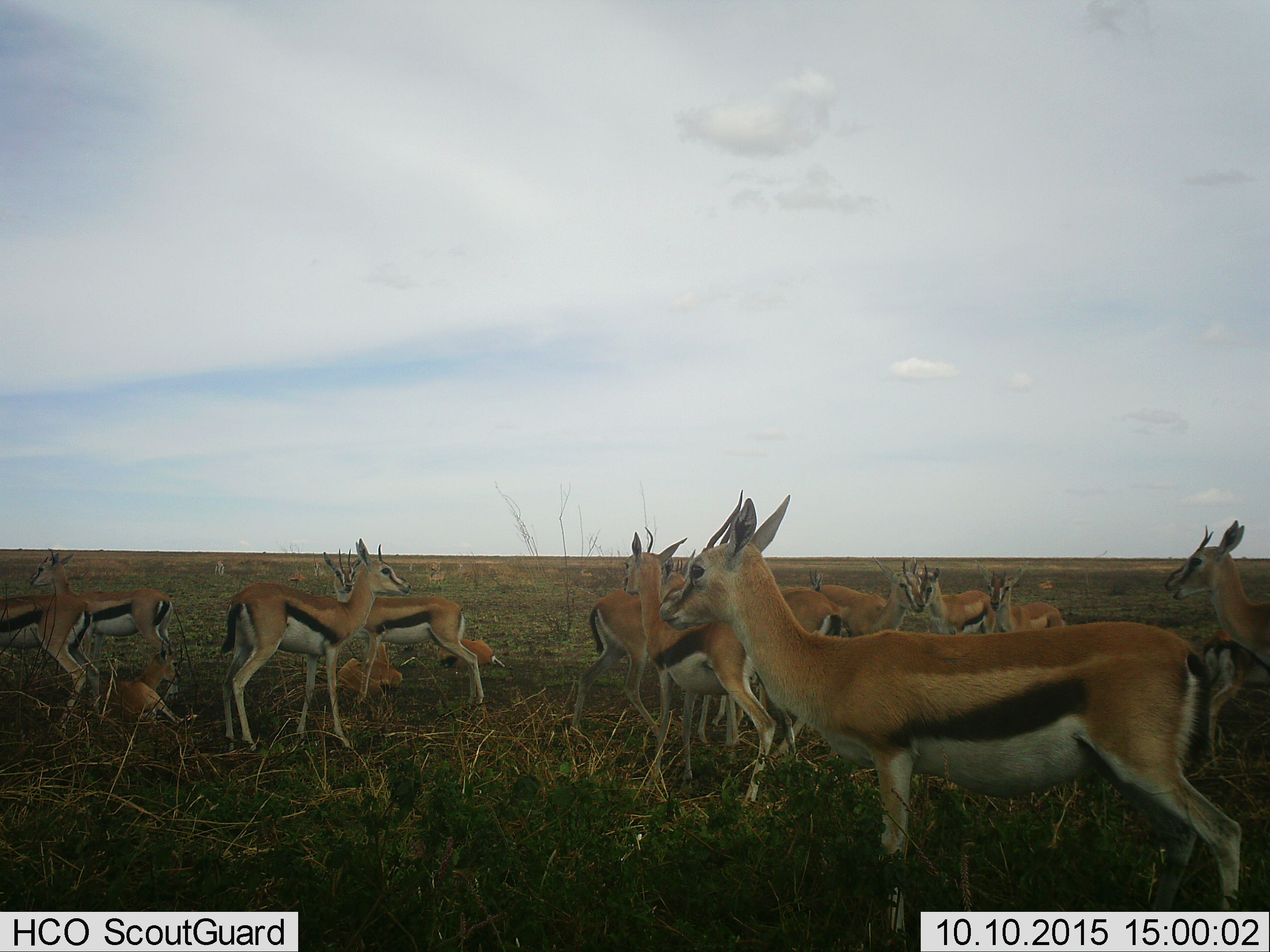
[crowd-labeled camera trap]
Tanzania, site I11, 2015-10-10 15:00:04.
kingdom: Animalia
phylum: Chordata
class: Mammalia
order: Artiodactyla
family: Bovidae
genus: Eudorcas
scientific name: Eudorcas thomsonii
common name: thomson's gazelle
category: gazellethomsons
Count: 11-50.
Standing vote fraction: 90%.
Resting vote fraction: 90%.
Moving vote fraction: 10%.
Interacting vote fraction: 0%.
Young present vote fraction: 30%.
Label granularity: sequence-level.